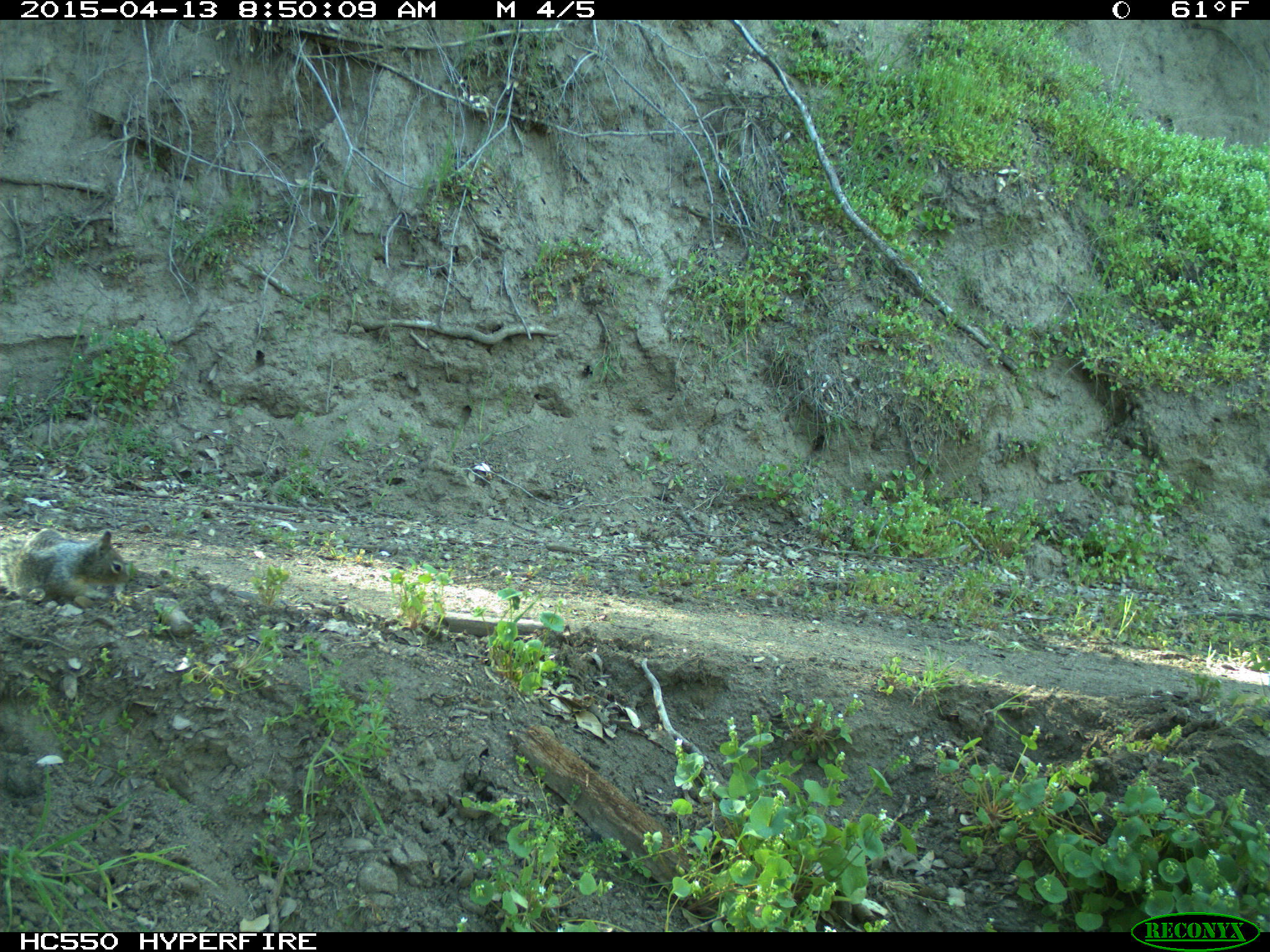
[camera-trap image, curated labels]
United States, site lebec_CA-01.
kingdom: Animalia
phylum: Chordata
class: Mammalia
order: Rodentia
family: Sciuridae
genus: Otospermophilus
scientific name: Otospermophilus beecheyi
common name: california ground squirrel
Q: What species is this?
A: Otospermophilus beecheyi (california ground squirrel).